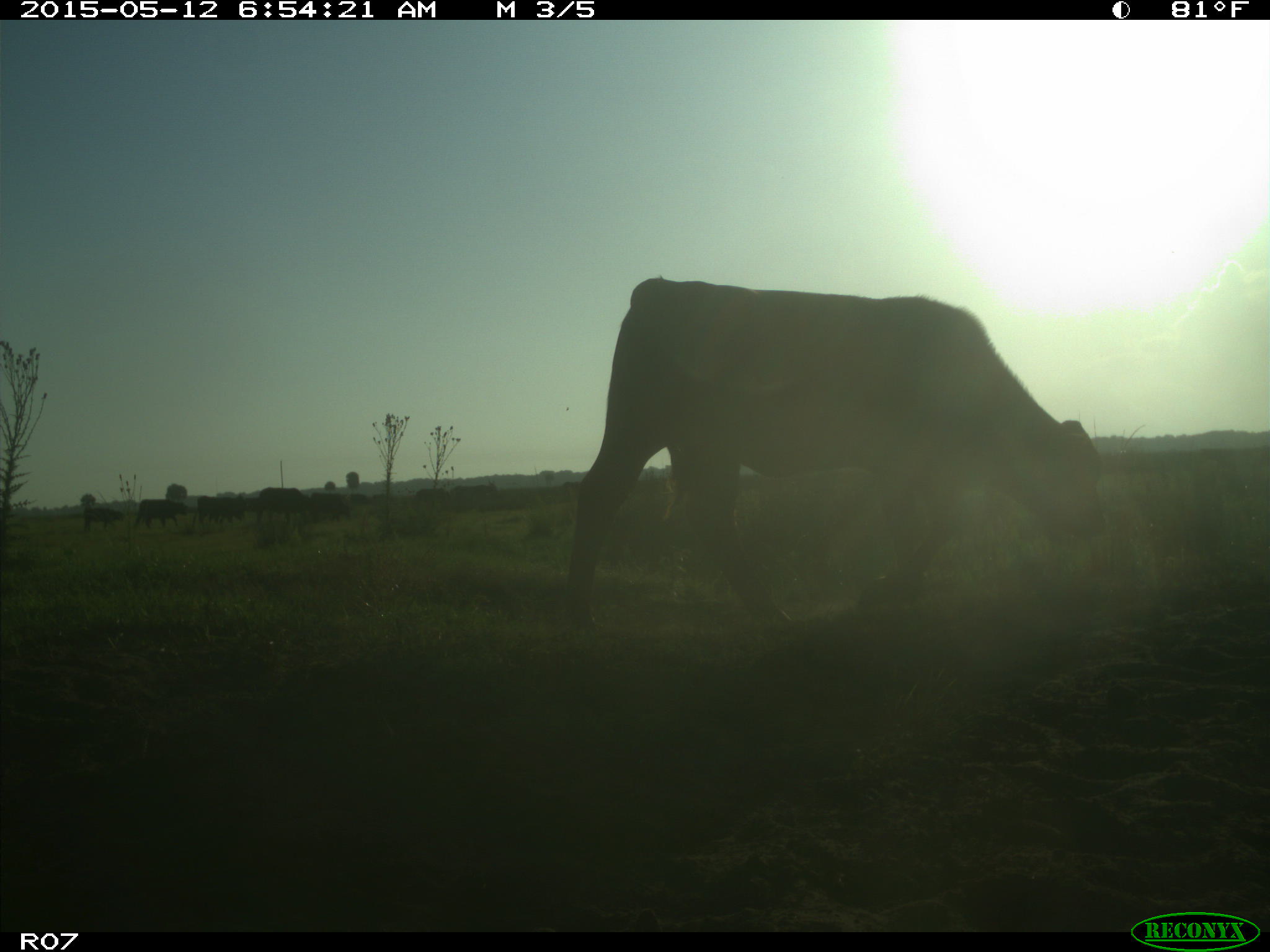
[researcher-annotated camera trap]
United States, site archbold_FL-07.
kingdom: Animalia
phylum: Chordata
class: Mammalia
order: Artiodactyla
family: Bovidae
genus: Bos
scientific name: Bos taurus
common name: domestic cow